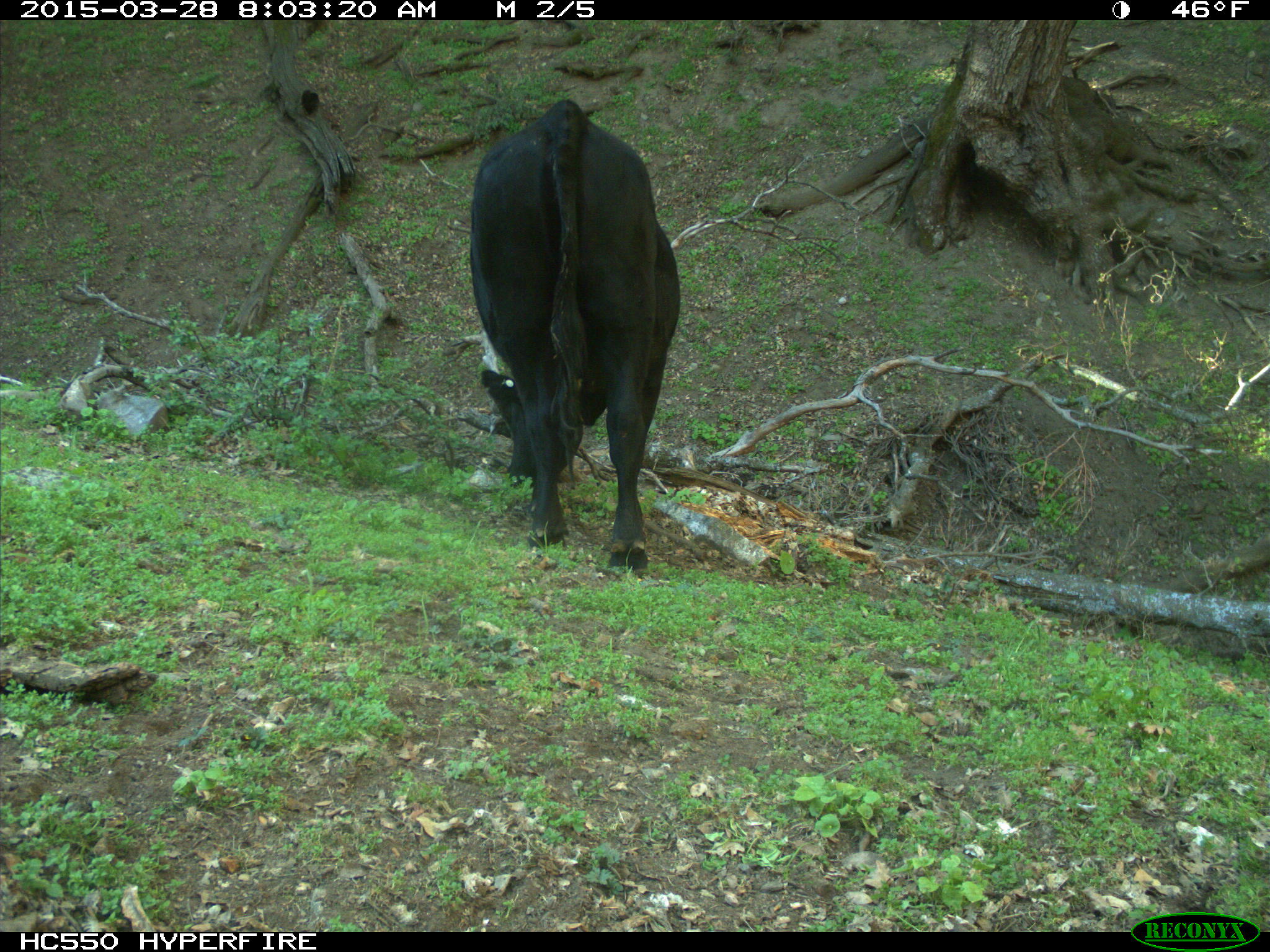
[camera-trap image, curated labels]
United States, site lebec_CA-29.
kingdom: Animalia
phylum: Chordata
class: Mammalia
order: Artiodactyla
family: Bovidae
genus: Bos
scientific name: Bos taurus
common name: domestic cow